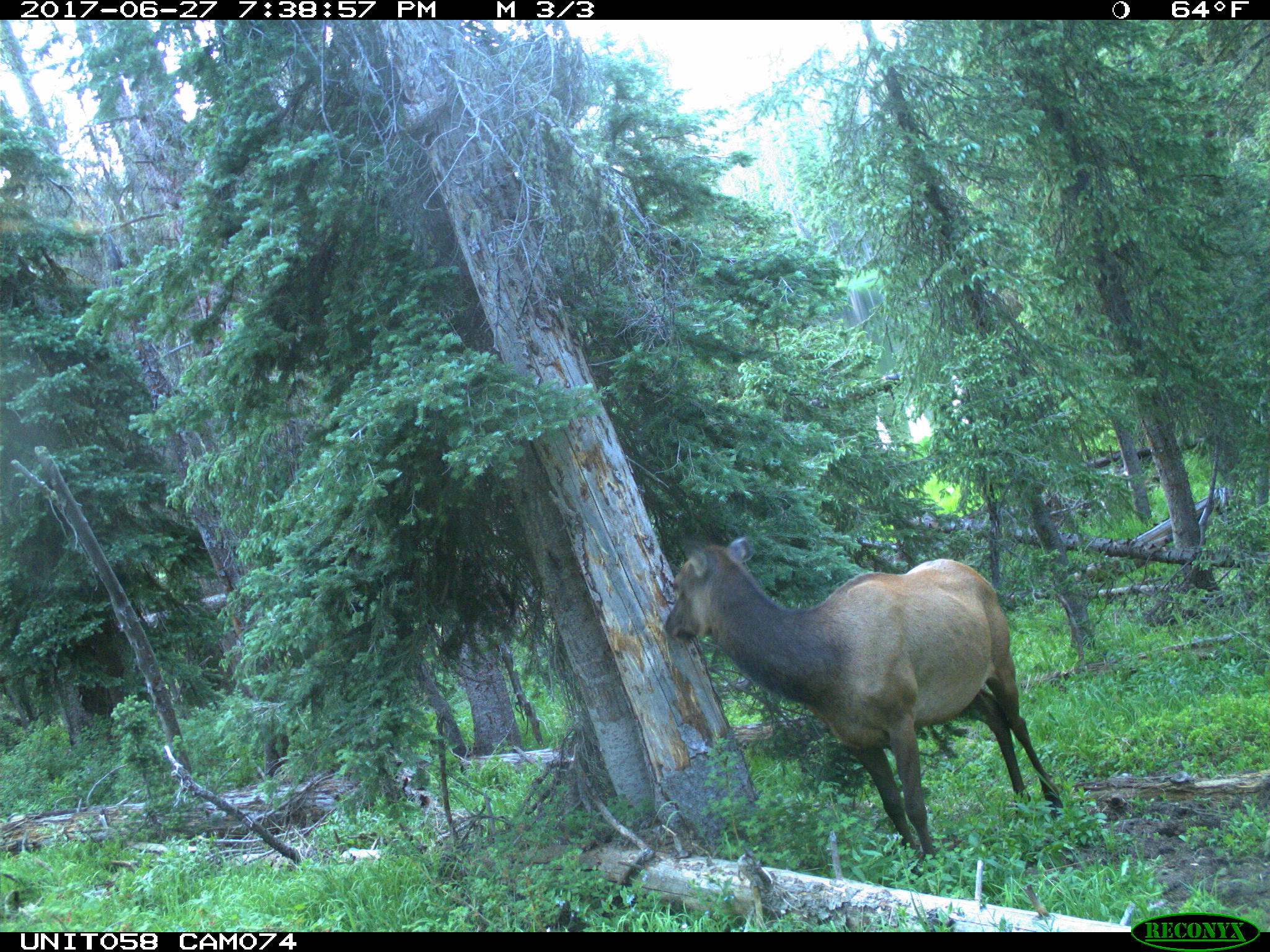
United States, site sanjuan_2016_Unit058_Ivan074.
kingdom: Animalia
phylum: Chordata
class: Mammalia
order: Artiodactyla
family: Cervidae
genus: Cervus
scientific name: Cervus elaphus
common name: red deer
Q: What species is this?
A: Cervus elaphus (red deer).